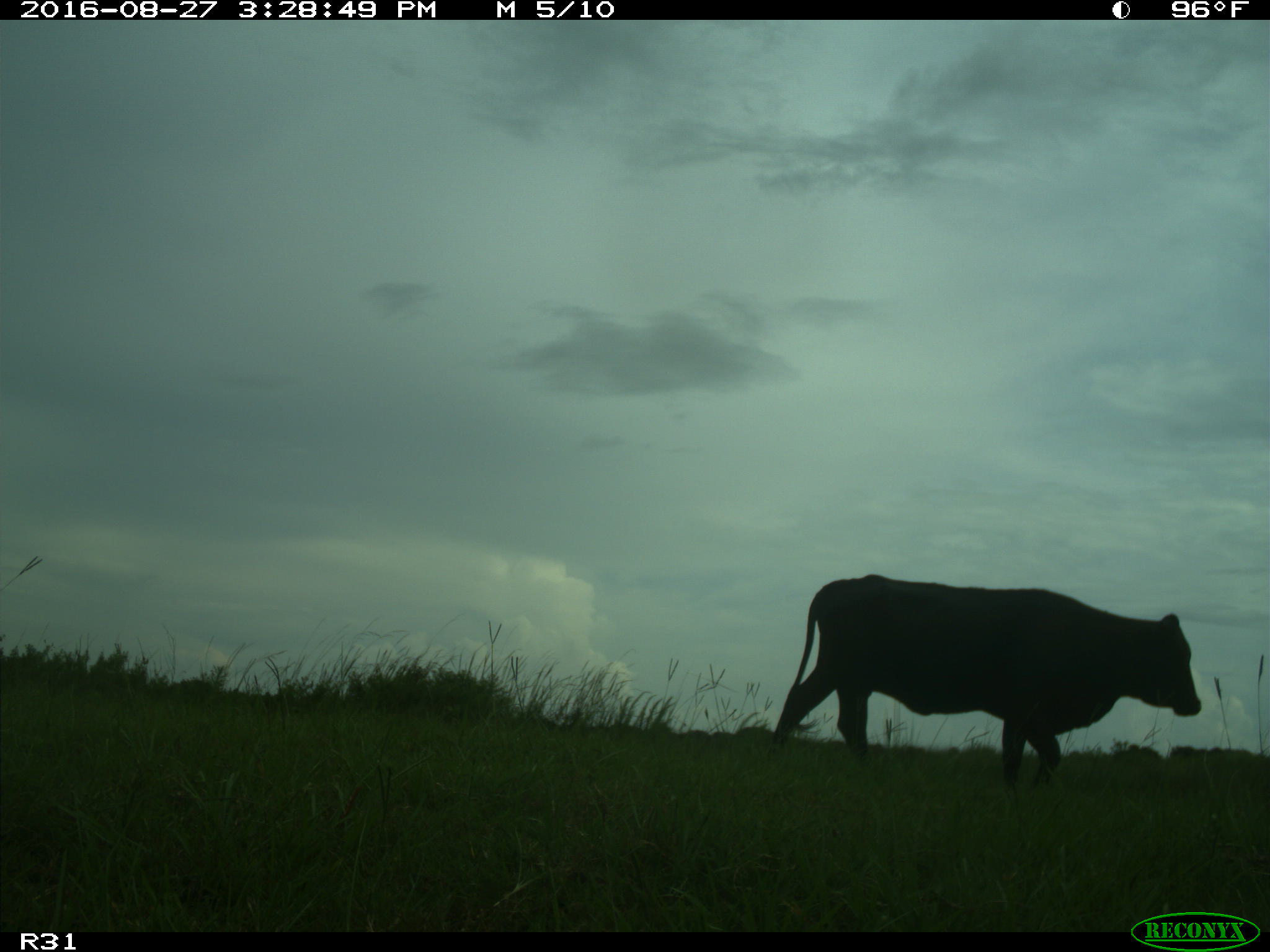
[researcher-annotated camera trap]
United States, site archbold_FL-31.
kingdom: Animalia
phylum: Chordata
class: Mammalia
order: Artiodactyla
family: Bovidae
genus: Bos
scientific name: Bos taurus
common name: domestic cow